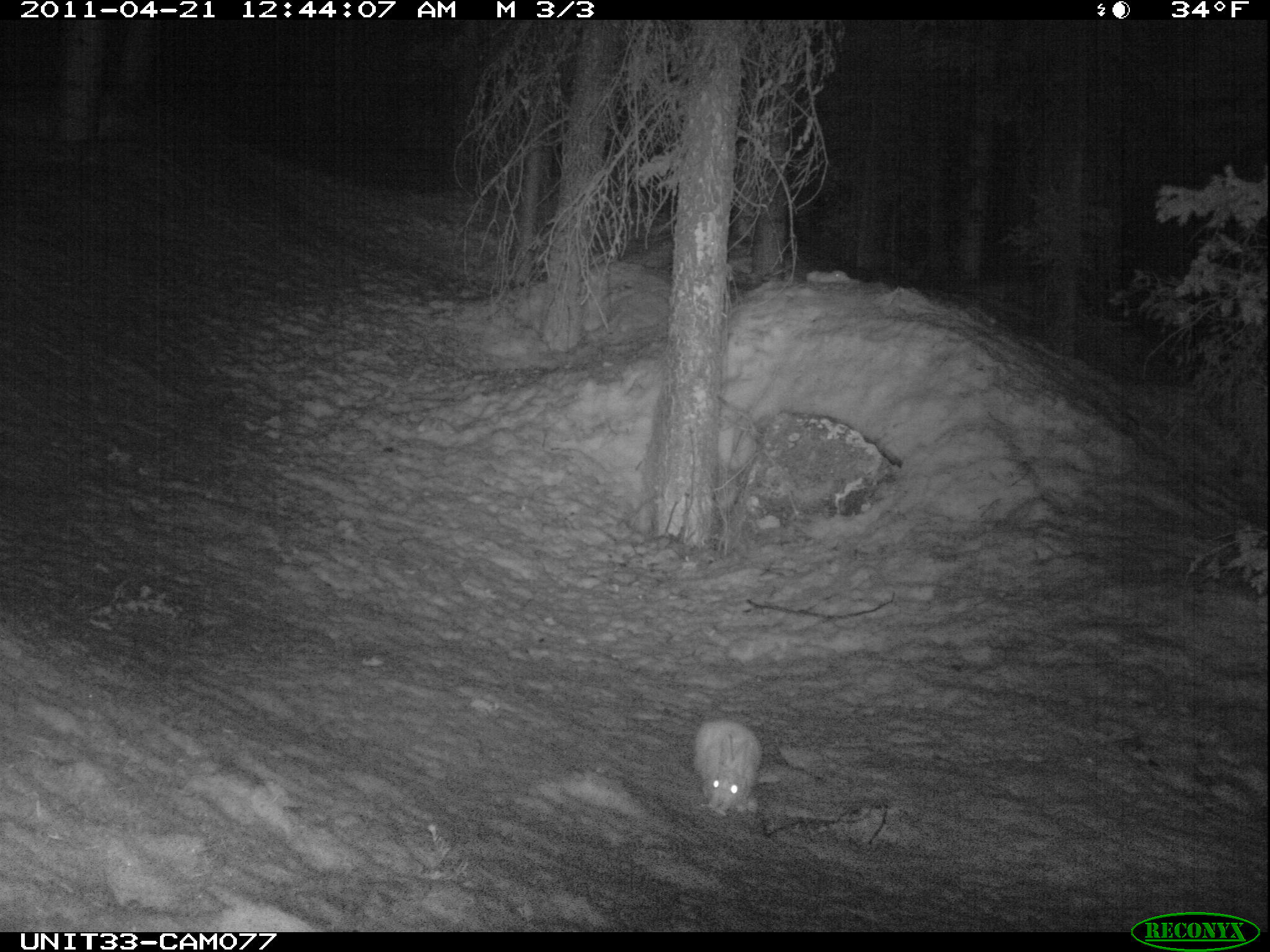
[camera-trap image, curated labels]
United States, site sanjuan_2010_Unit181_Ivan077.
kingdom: Animalia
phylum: Chordata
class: Mammalia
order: Lagomorpha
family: Leporidae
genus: Lepus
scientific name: Lepus americanus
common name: snowshoe hare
Lepus americanus (snowshoe hare).